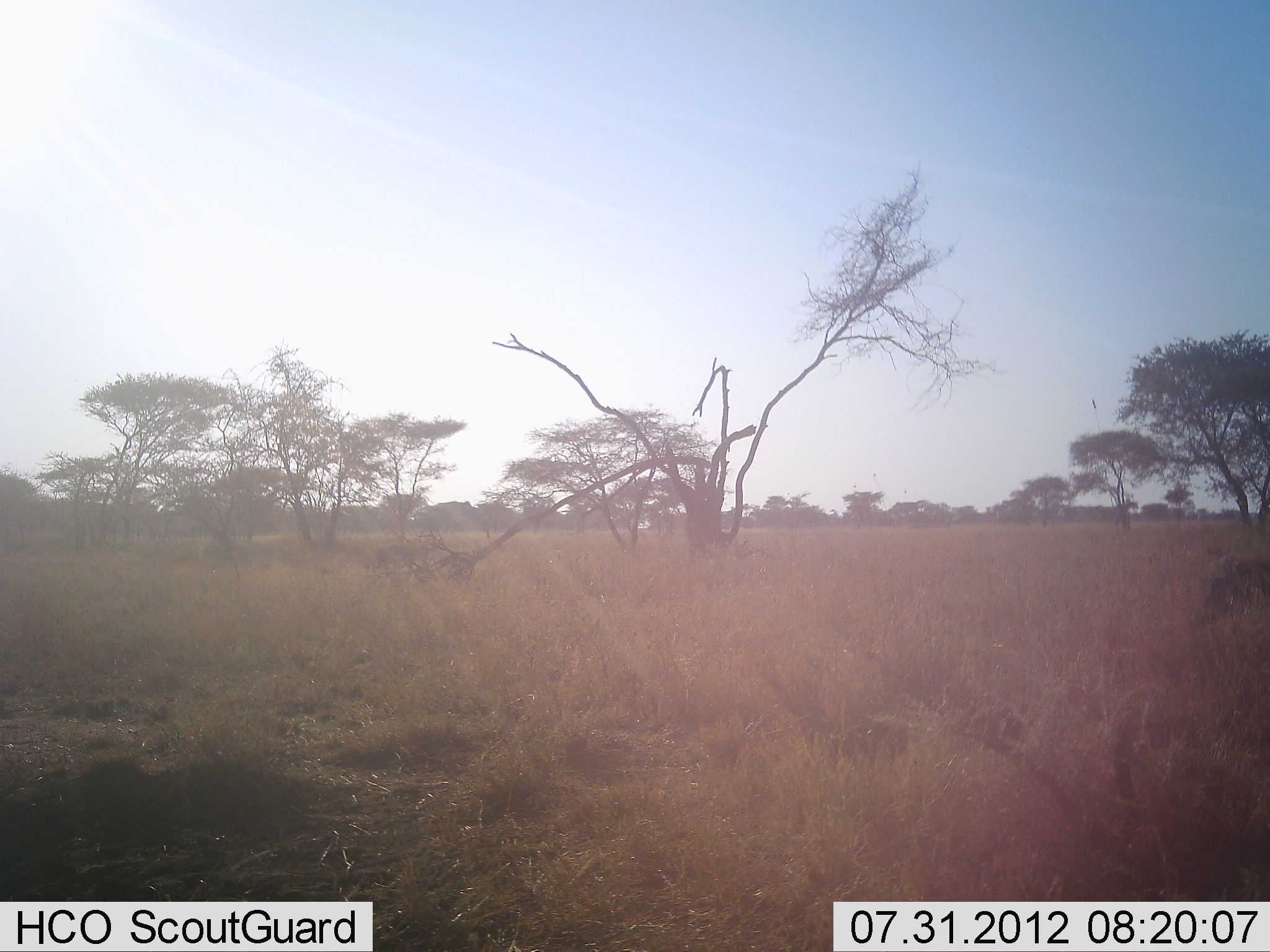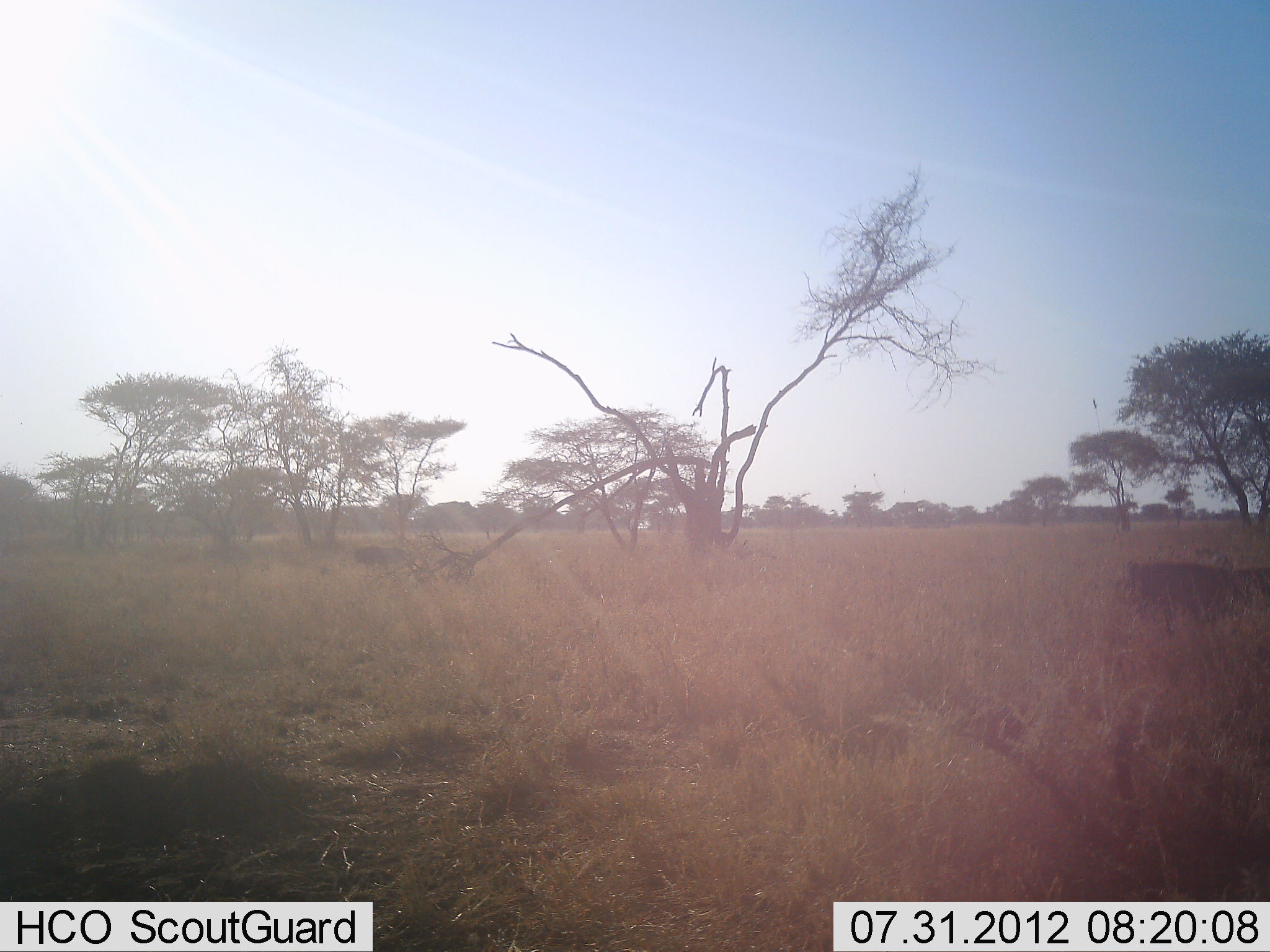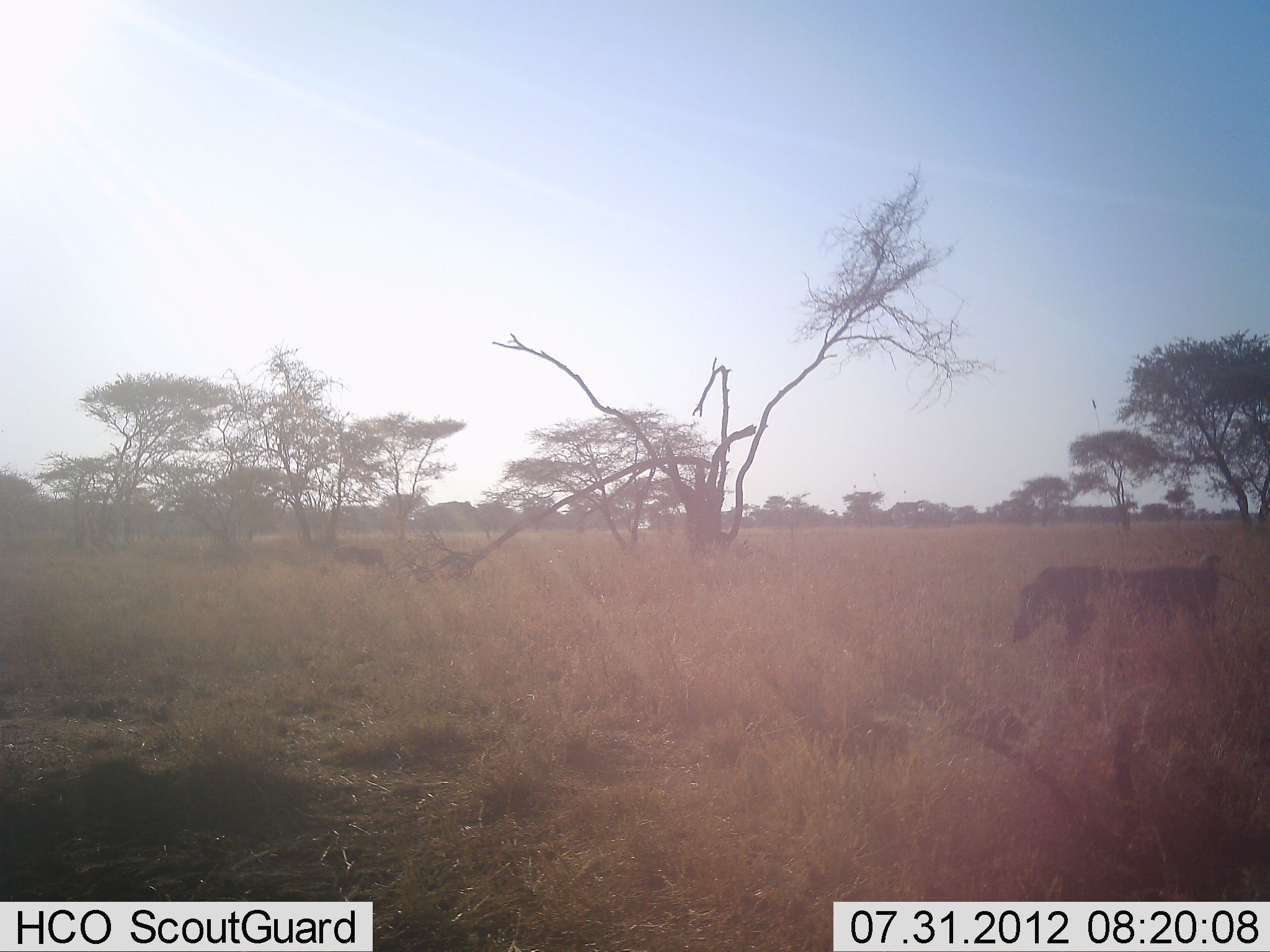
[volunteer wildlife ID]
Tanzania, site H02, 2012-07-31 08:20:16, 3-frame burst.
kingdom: Animalia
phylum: Chordata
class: Mammalia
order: Artiodactyla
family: Suidae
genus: Phacochoerus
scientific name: Phacochoerus africanus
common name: warthog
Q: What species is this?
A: Warthog (Phacochoerus africanus).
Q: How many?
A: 1.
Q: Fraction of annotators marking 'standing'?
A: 20%.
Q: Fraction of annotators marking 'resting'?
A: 0%.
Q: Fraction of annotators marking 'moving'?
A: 100%.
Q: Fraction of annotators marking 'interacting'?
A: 0%.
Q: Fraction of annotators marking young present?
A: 0%.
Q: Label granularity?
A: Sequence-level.